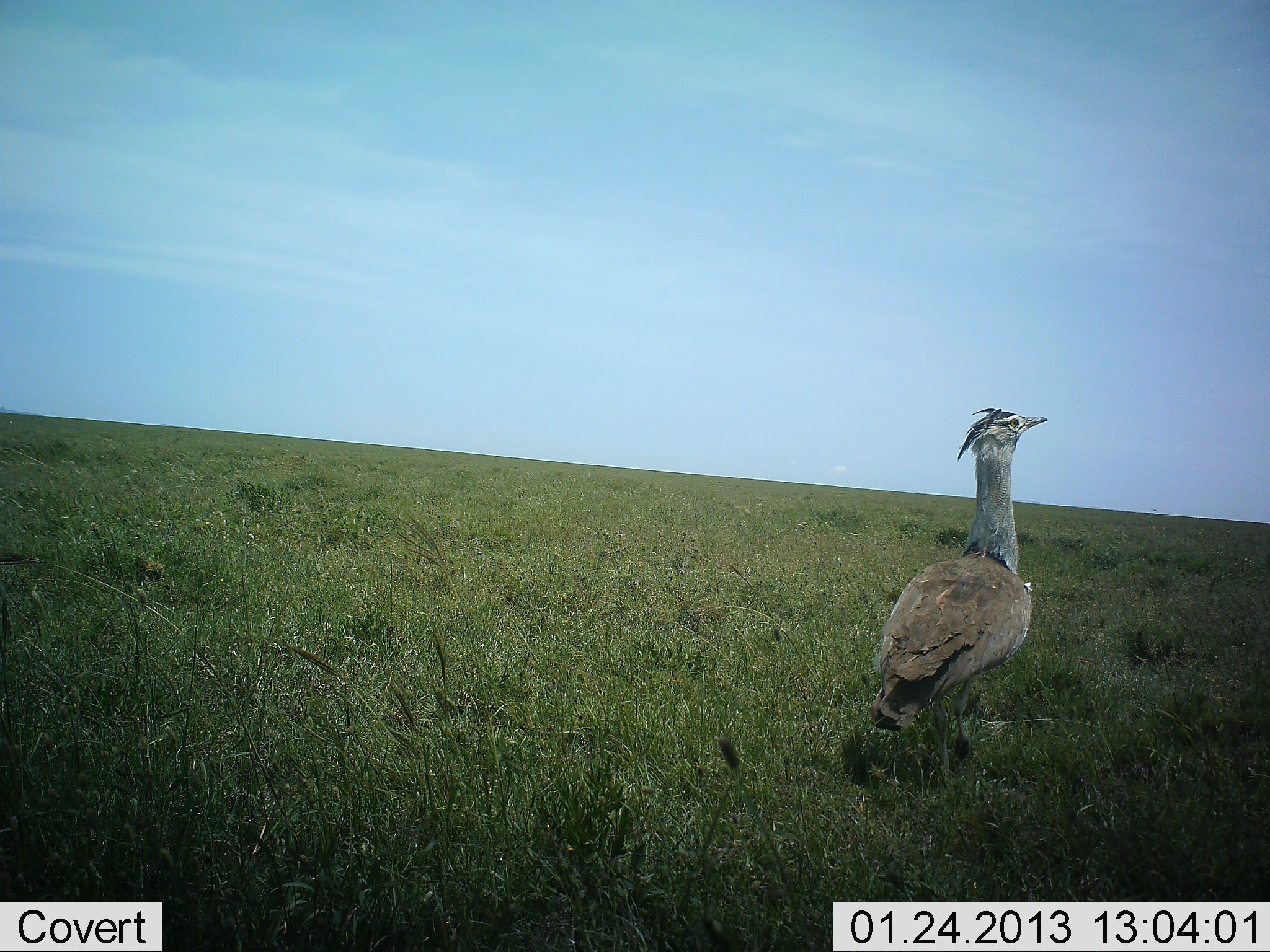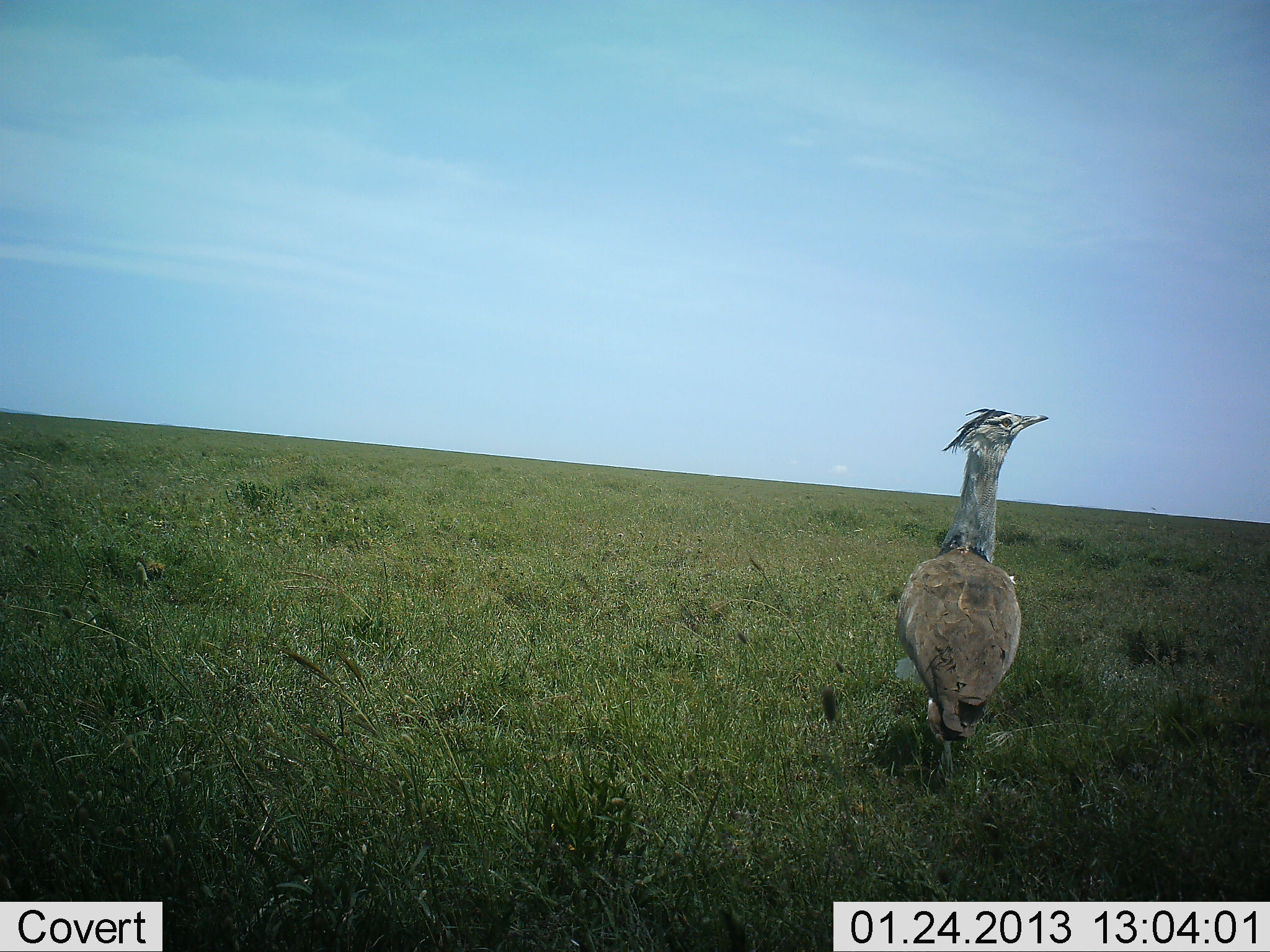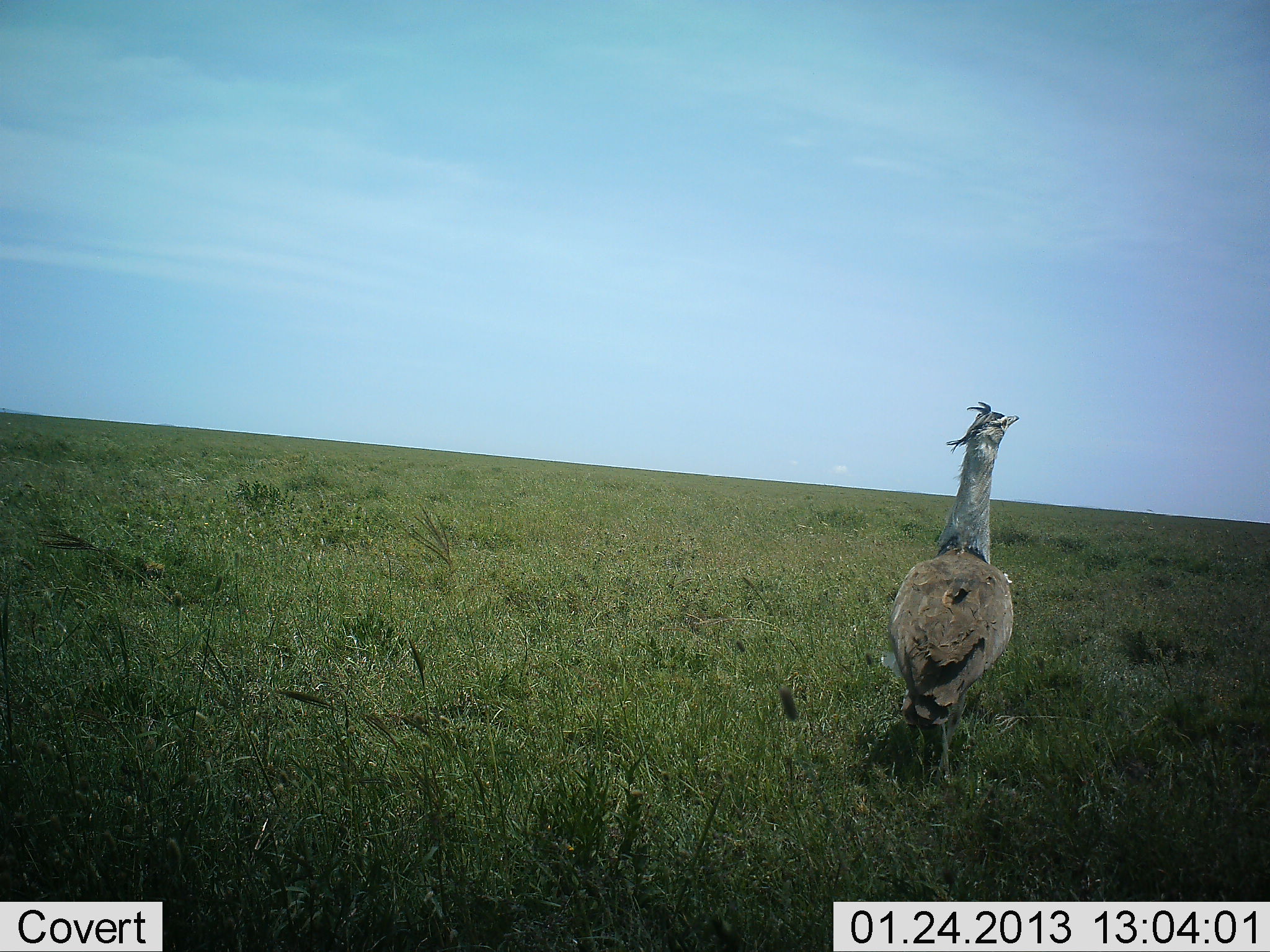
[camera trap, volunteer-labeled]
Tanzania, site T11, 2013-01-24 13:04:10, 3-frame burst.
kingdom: Animalia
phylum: Chordata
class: Aves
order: Otidiformes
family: Otididae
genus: Ardeotis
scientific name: Ardeotis kori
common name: kori bustard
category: koribustard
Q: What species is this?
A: Koribustard (kori bustard) (Ardeotis kori).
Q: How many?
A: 1.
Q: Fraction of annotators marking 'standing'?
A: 85%.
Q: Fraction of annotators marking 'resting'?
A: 0%.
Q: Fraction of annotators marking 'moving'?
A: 20%.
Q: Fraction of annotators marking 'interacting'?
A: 0%.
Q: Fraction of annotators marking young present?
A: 0%.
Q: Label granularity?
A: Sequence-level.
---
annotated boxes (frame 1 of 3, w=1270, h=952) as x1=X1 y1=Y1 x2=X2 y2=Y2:
animal: x1=850 y1=403 x2=1051 y2=778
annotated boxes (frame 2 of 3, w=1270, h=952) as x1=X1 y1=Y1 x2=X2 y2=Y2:
animal: x1=894 y1=404 x2=1050 y2=791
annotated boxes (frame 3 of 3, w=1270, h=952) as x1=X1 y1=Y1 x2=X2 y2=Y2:
animal: x1=880 y1=400 x2=1025 y2=779